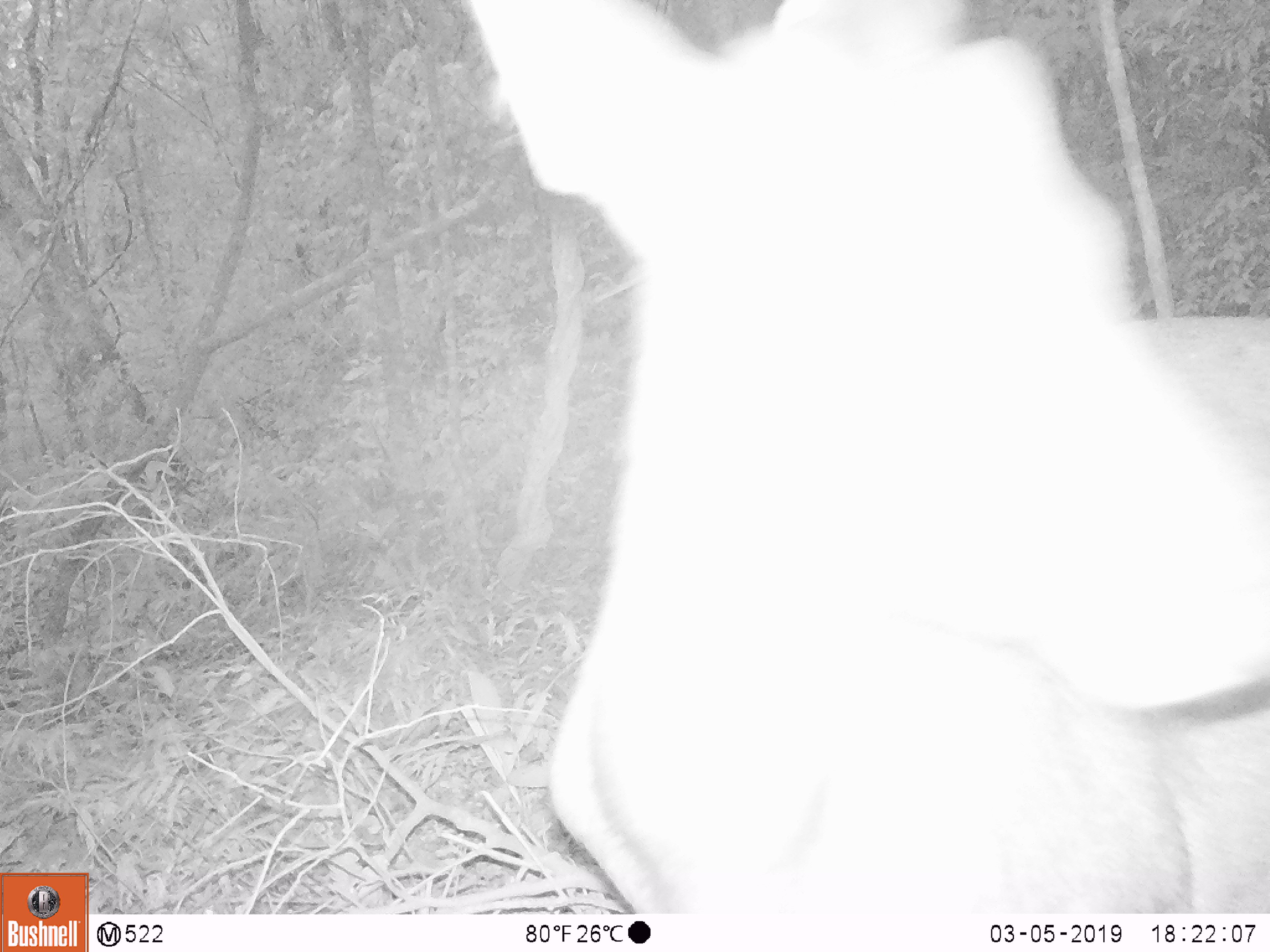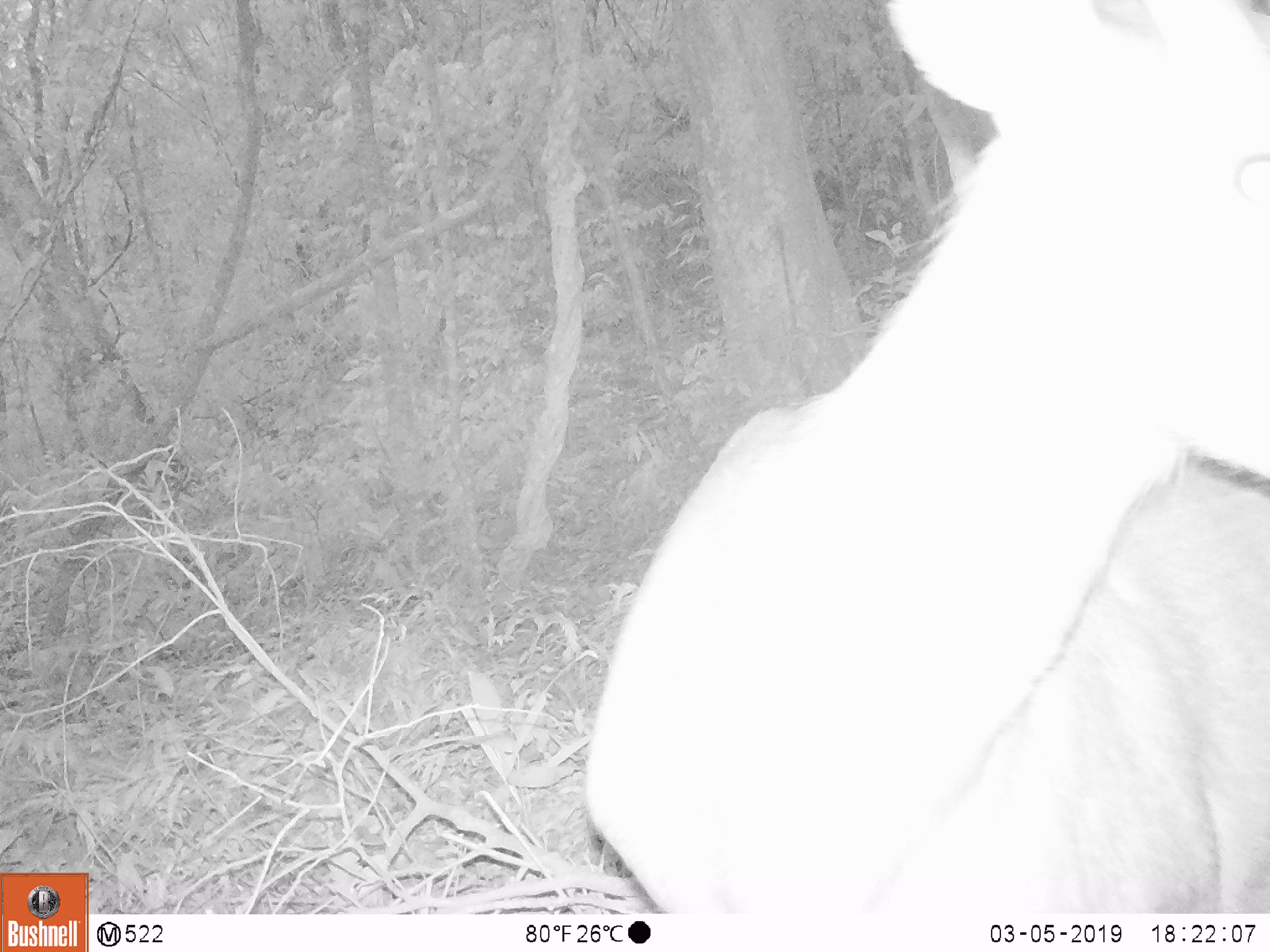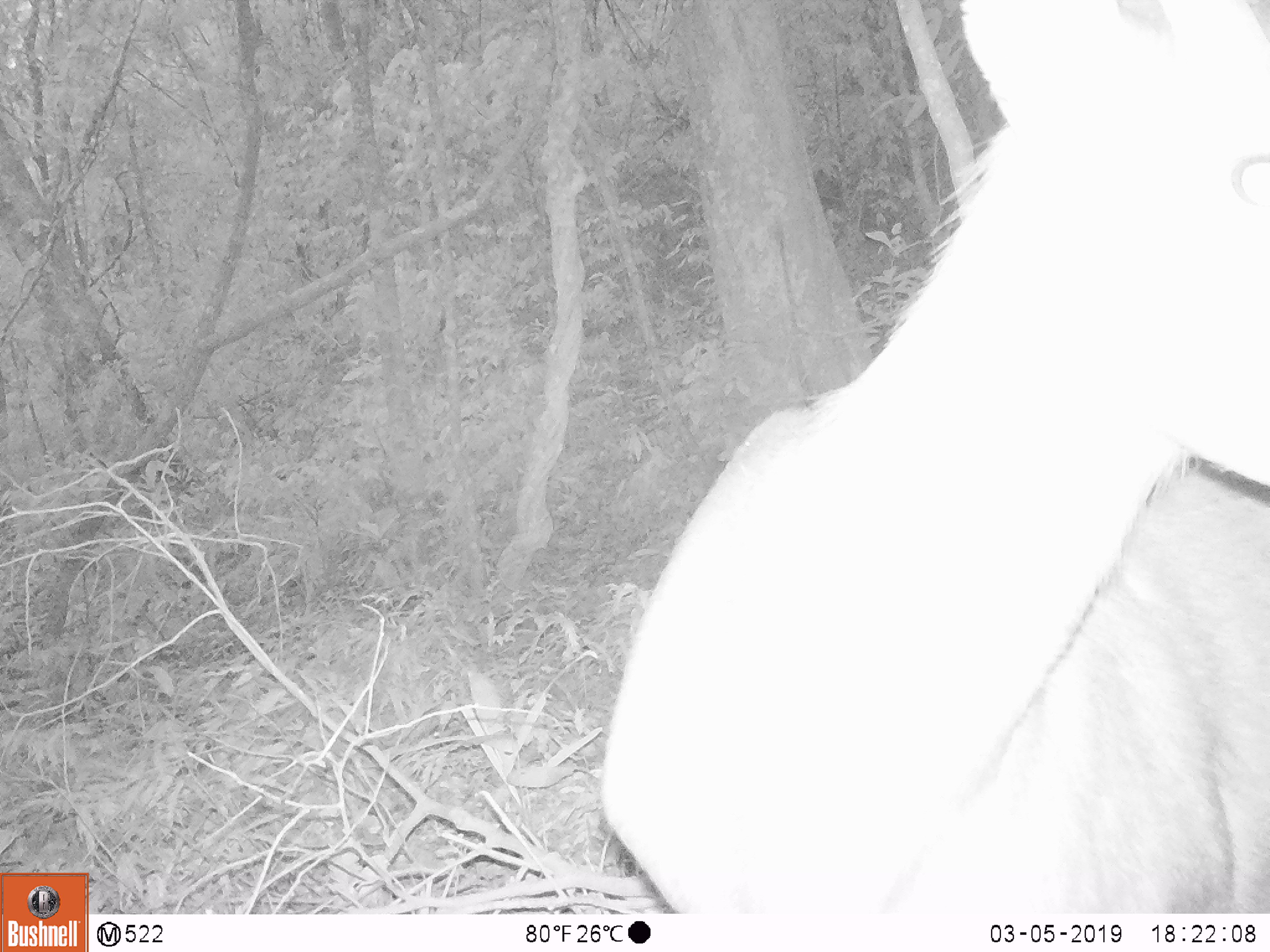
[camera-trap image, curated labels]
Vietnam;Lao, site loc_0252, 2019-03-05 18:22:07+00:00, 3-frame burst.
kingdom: Animalia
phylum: Chordata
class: Mammalia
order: Artiodactyla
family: Cervidae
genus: Rusa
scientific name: Rusa unicolor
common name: sambar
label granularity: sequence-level